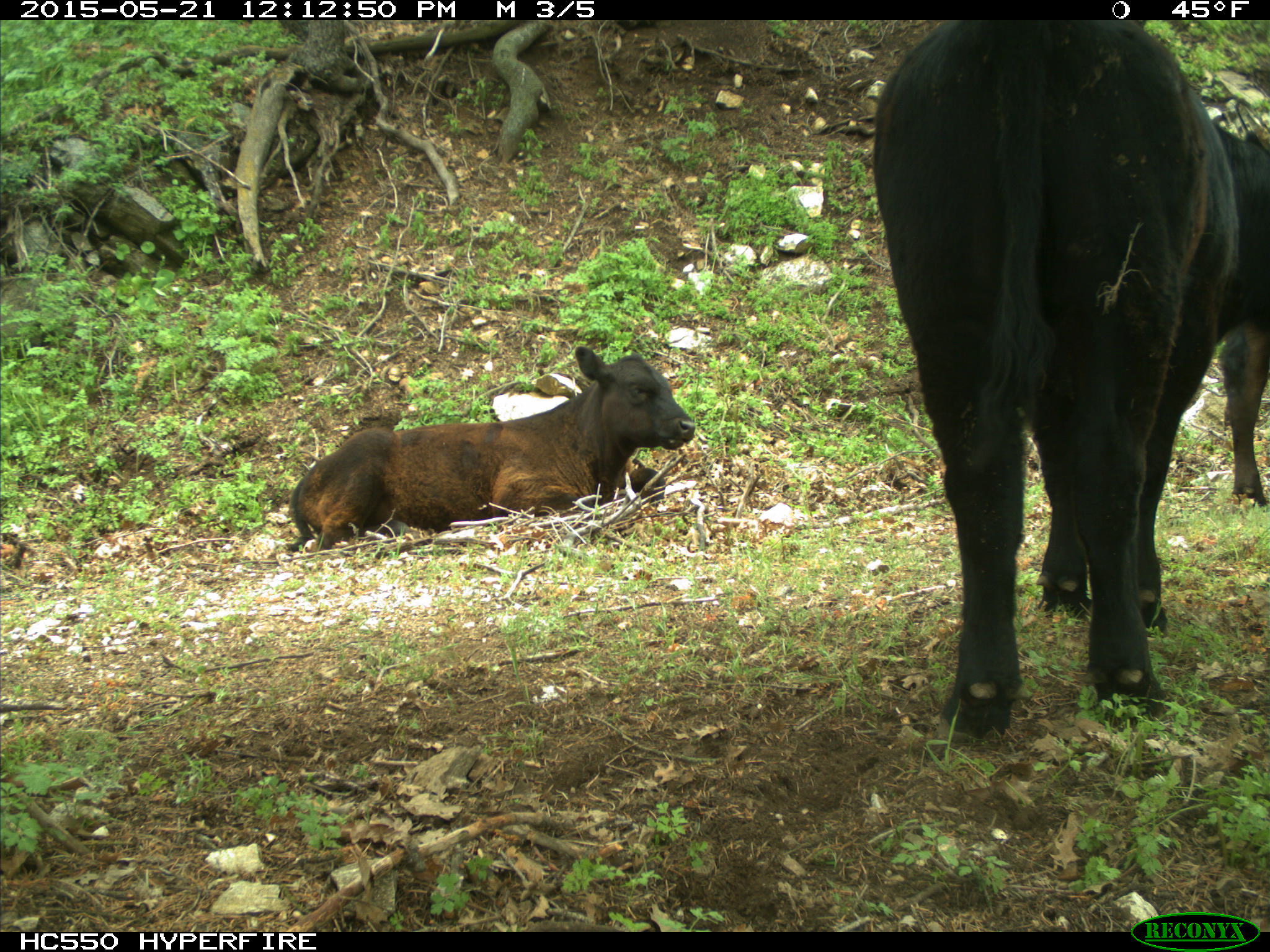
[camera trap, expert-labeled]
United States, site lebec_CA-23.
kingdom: Animalia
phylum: Chordata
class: Mammalia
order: Artiodactyla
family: Bovidae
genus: Bos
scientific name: Bos taurus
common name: domestic cow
Bos taurus (domestic cow).